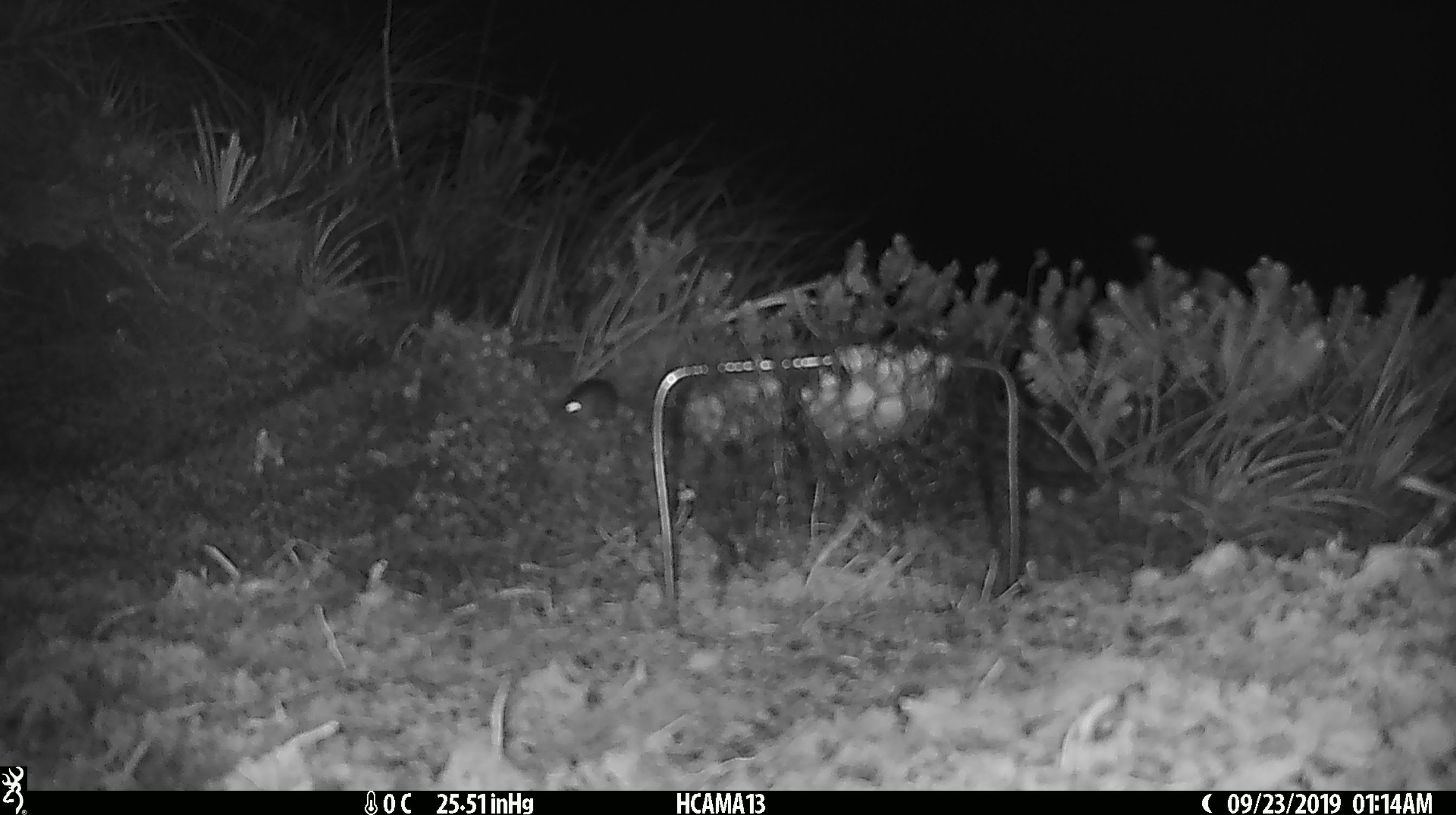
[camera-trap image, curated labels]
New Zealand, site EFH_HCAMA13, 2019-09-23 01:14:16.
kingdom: Animalia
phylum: Chordata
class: Mammalia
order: Rodentia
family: Muridae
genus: Mus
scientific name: Mus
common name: mouse